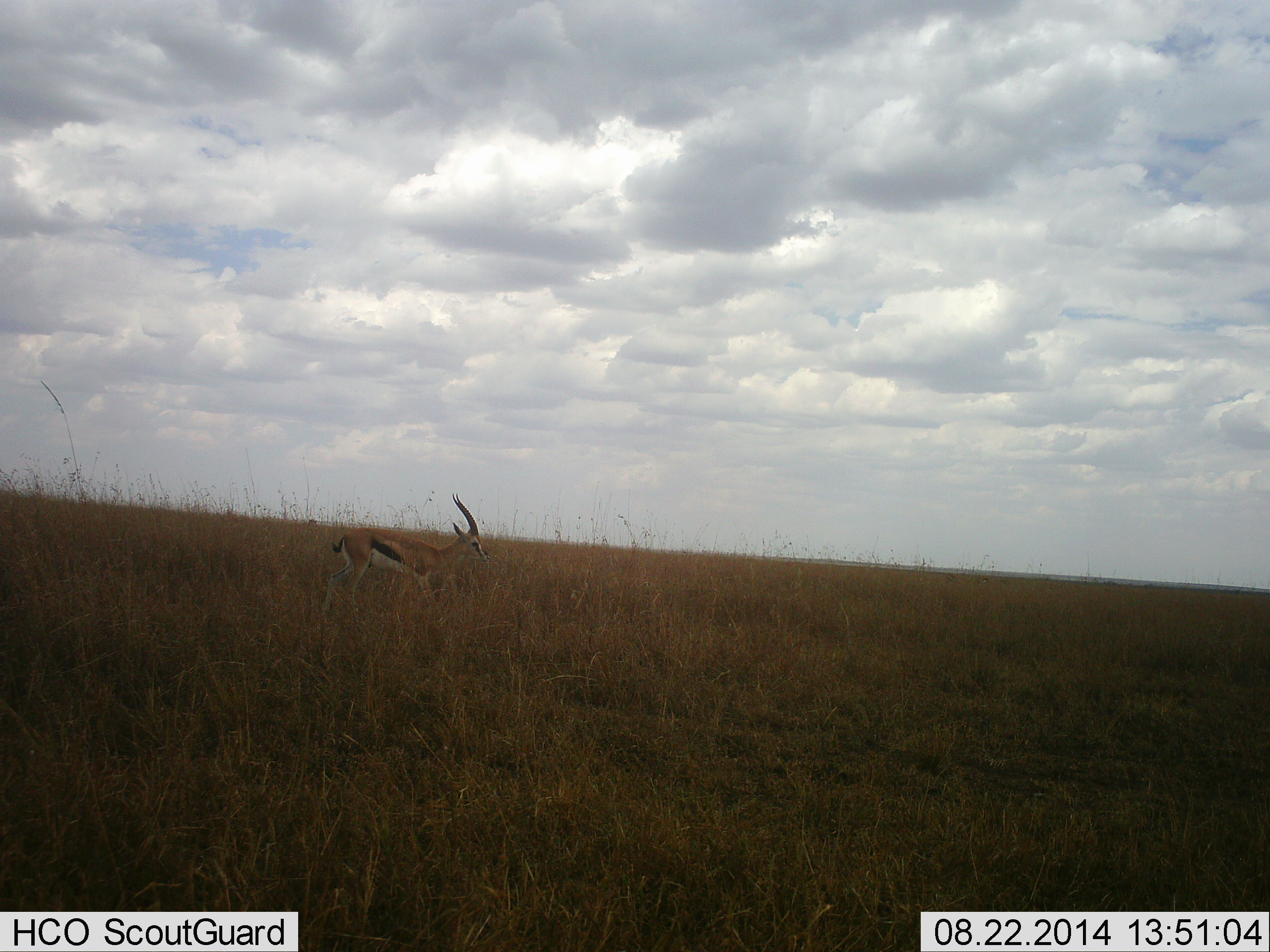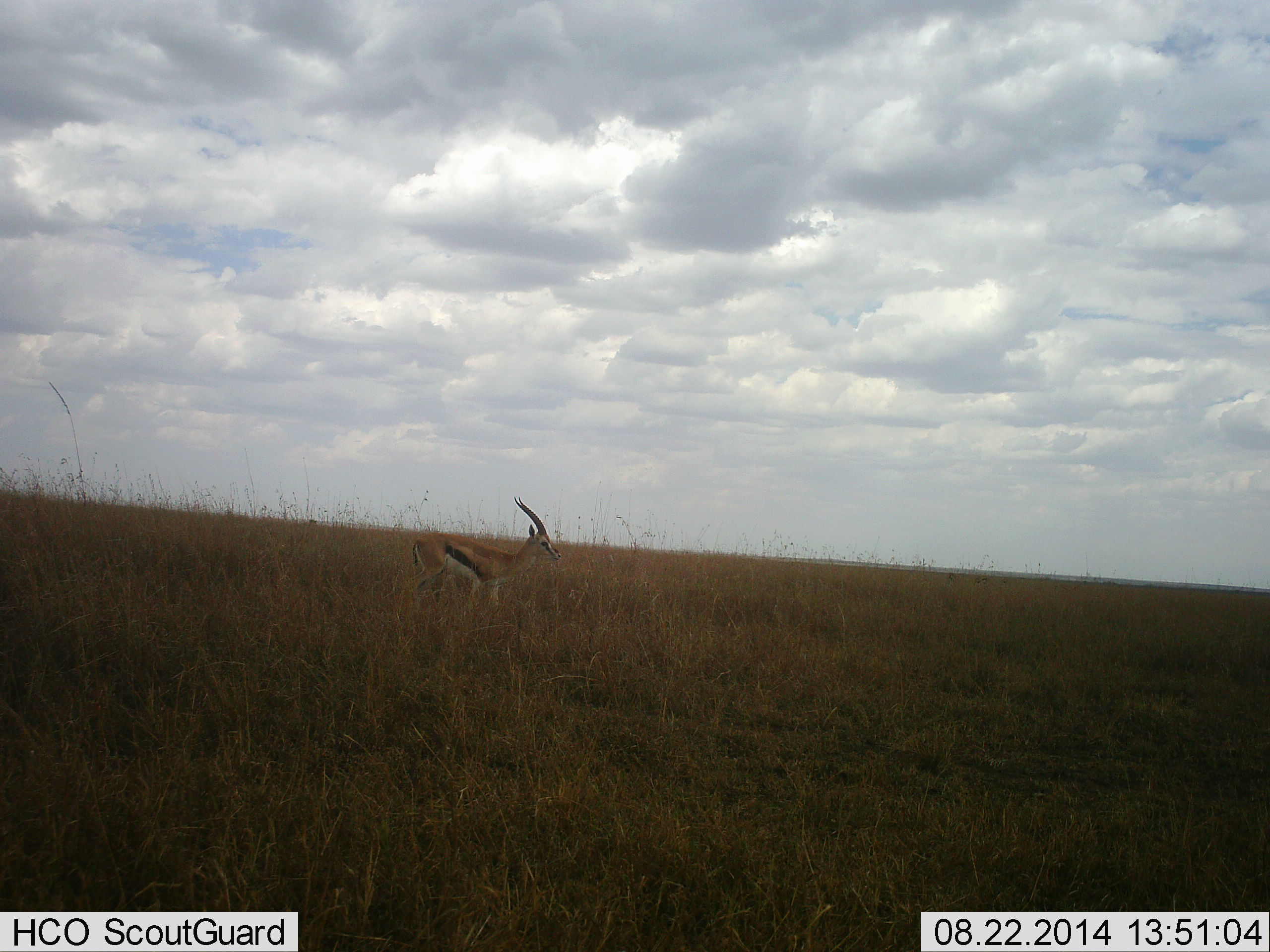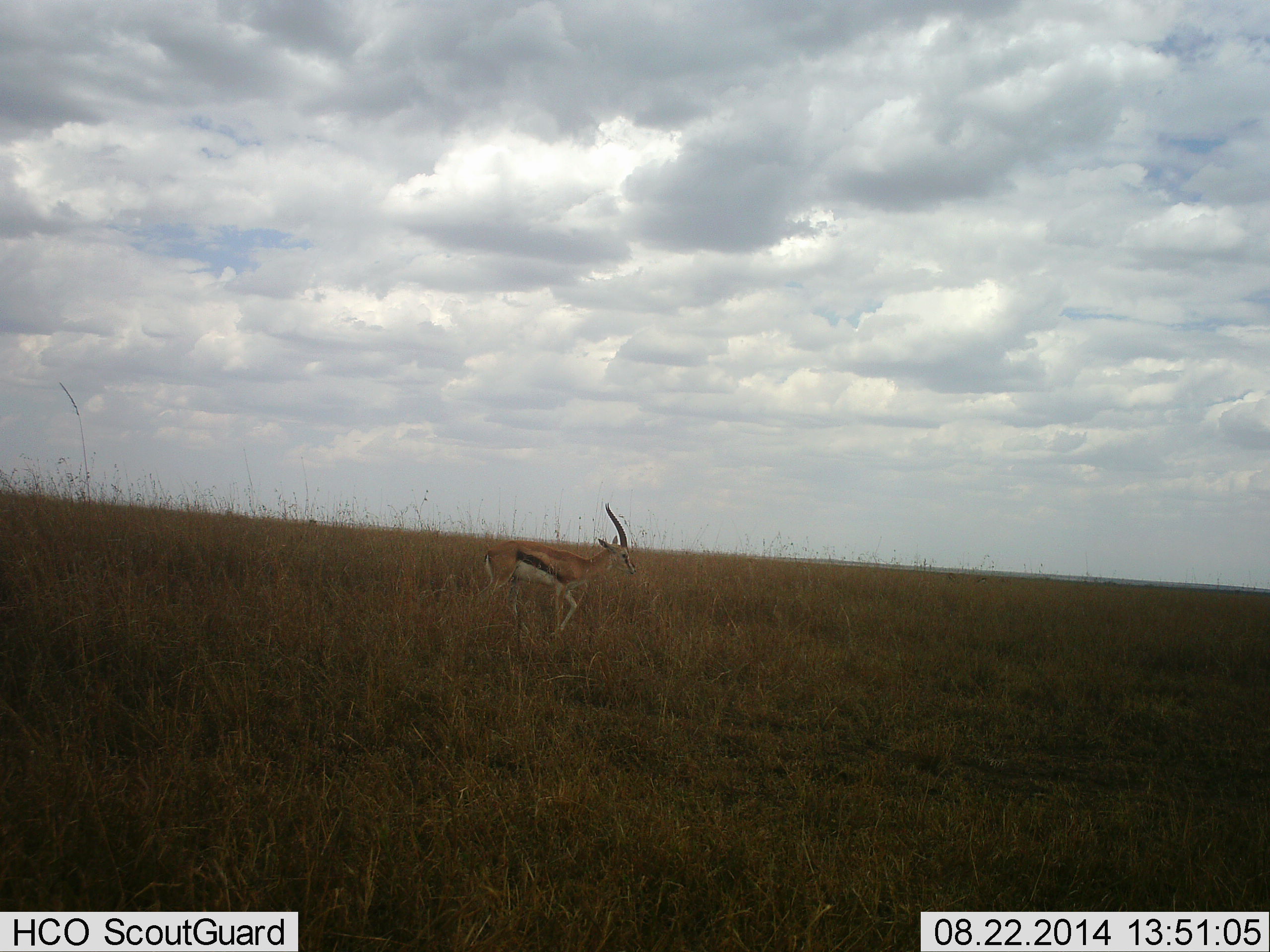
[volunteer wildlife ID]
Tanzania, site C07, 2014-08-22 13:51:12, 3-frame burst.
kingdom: Animalia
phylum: Chordata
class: Mammalia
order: Artiodactyla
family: Bovidae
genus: Eudorcas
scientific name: Eudorcas thomsonii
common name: thomson's gazelle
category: gazellethomsons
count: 1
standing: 10%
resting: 0%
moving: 90%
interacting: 0%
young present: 0%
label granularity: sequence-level